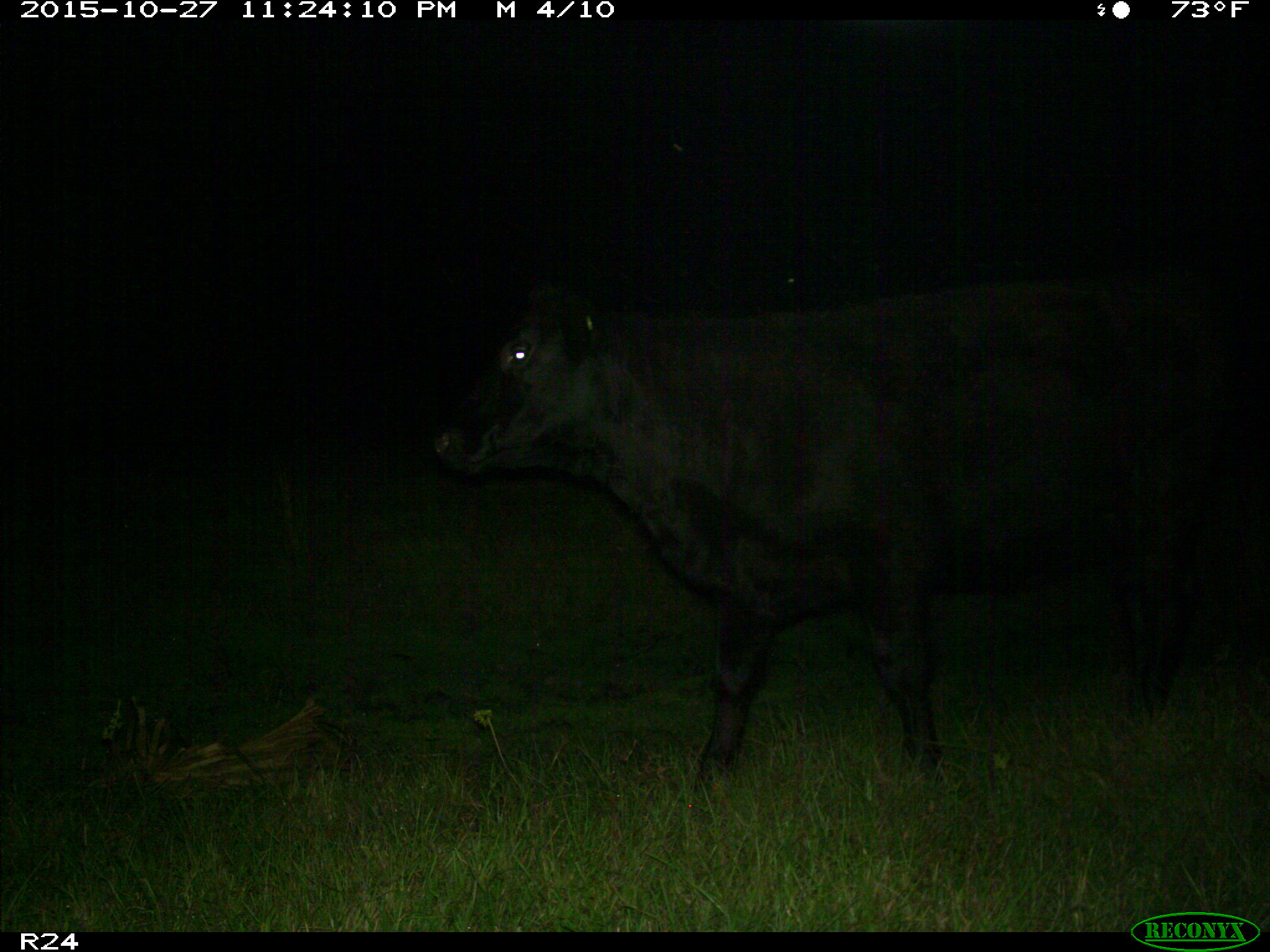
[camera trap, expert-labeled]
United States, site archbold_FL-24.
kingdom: Animalia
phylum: Chordata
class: Mammalia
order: Artiodactyla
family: Bovidae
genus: Bos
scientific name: Bos taurus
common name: domestic cow